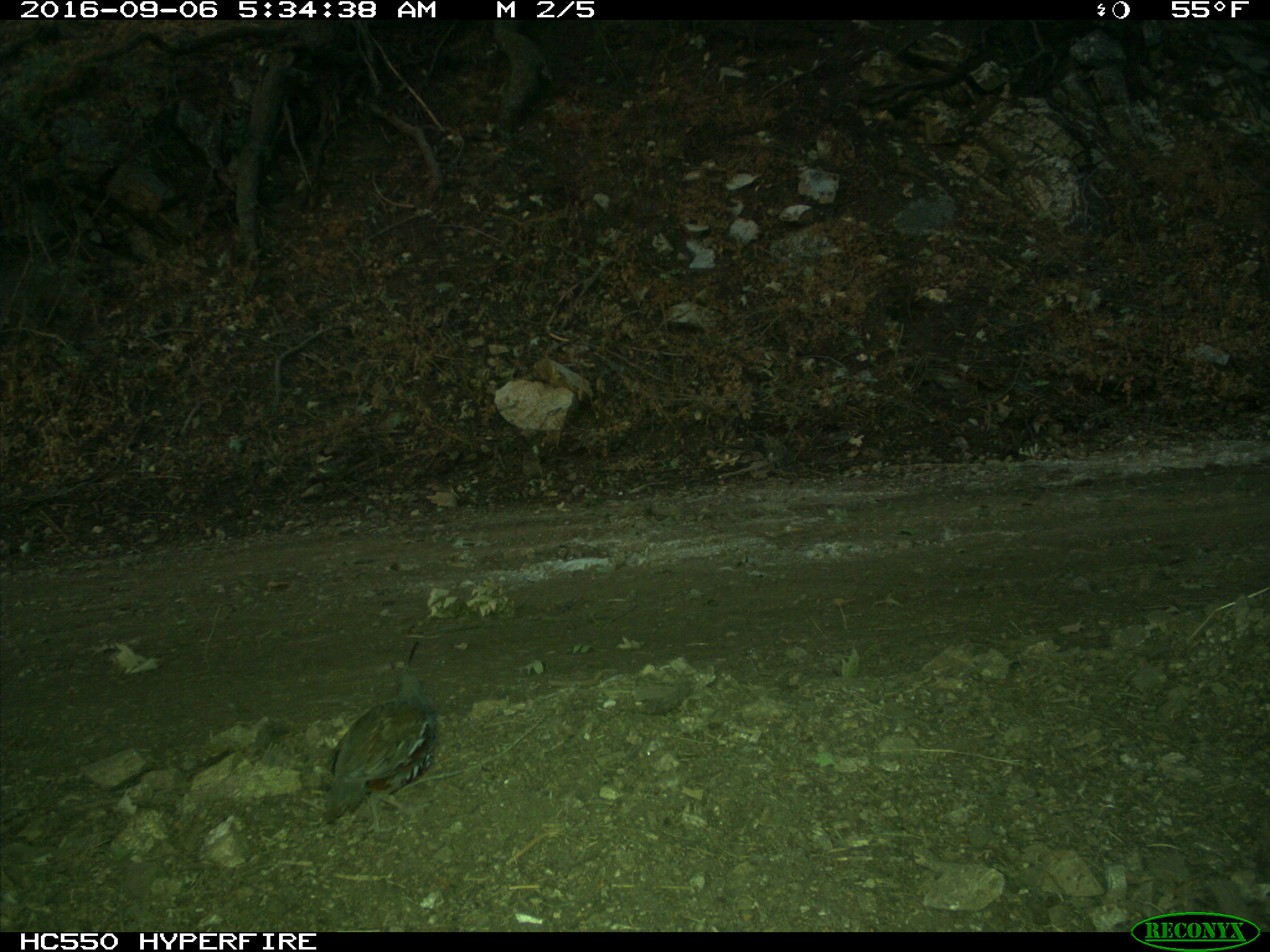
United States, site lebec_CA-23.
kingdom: Animalia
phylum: Chordata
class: Aves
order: Galliformes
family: Odontophoridae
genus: Callipepla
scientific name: Callipepla californica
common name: california quail